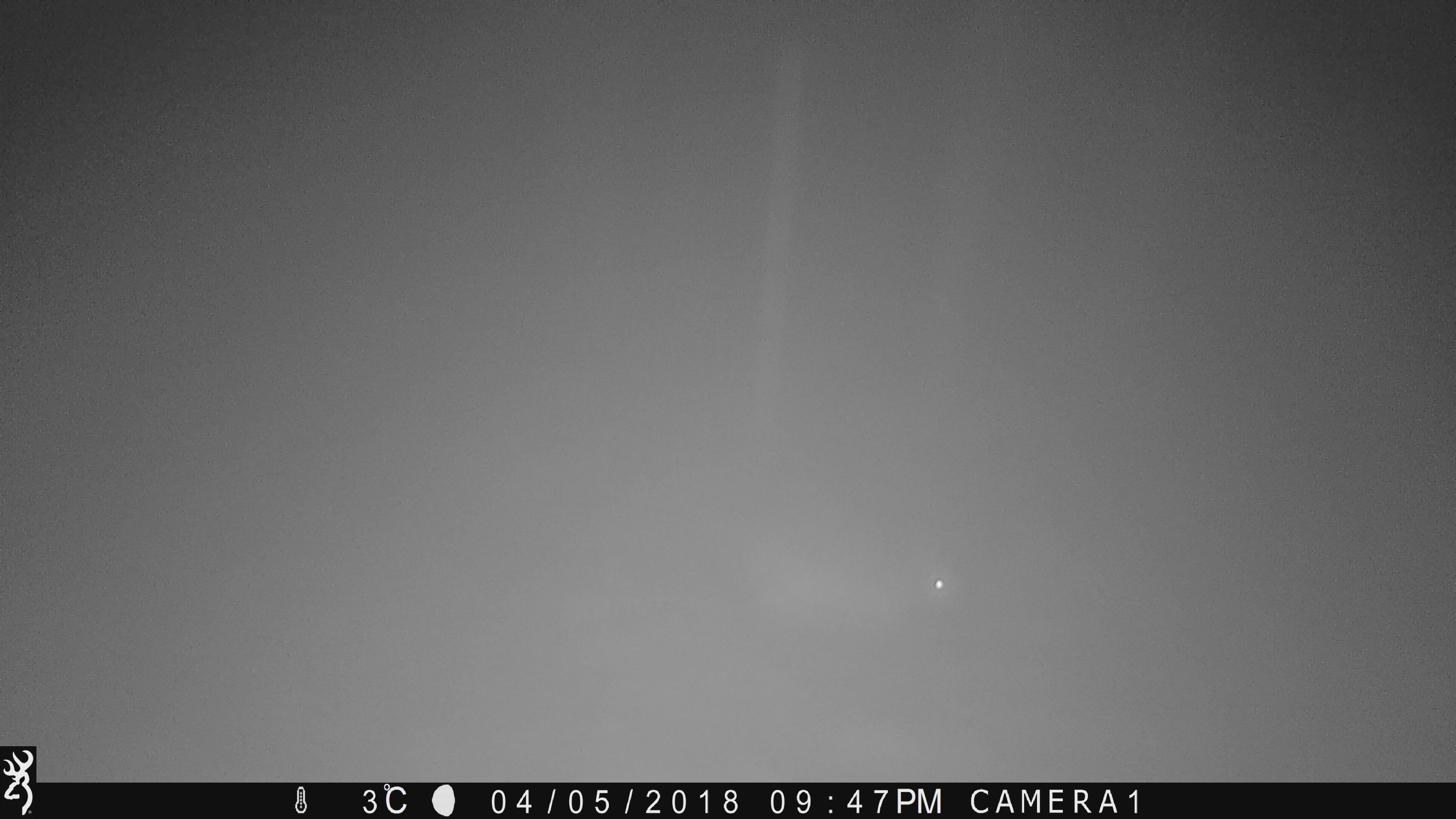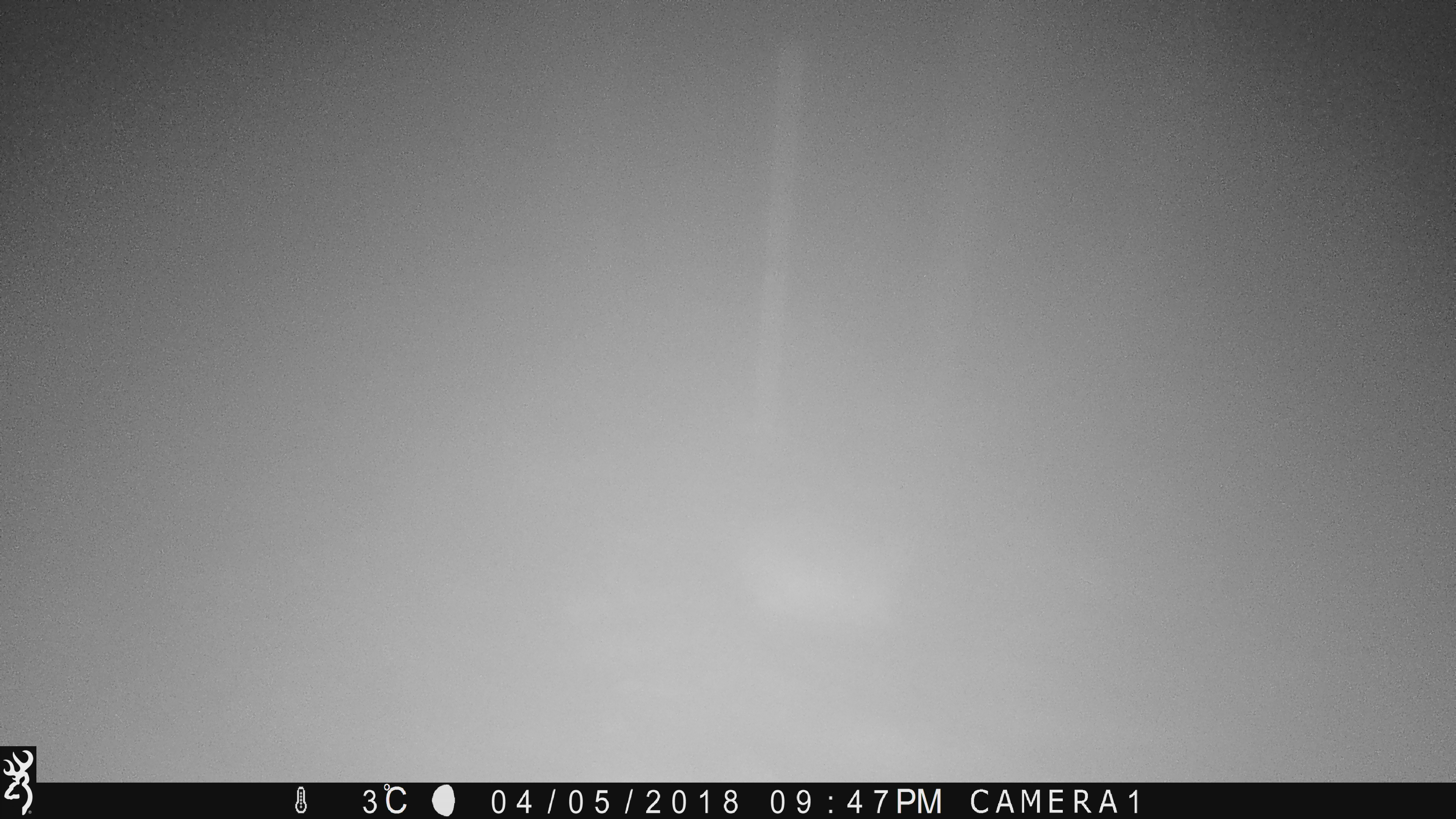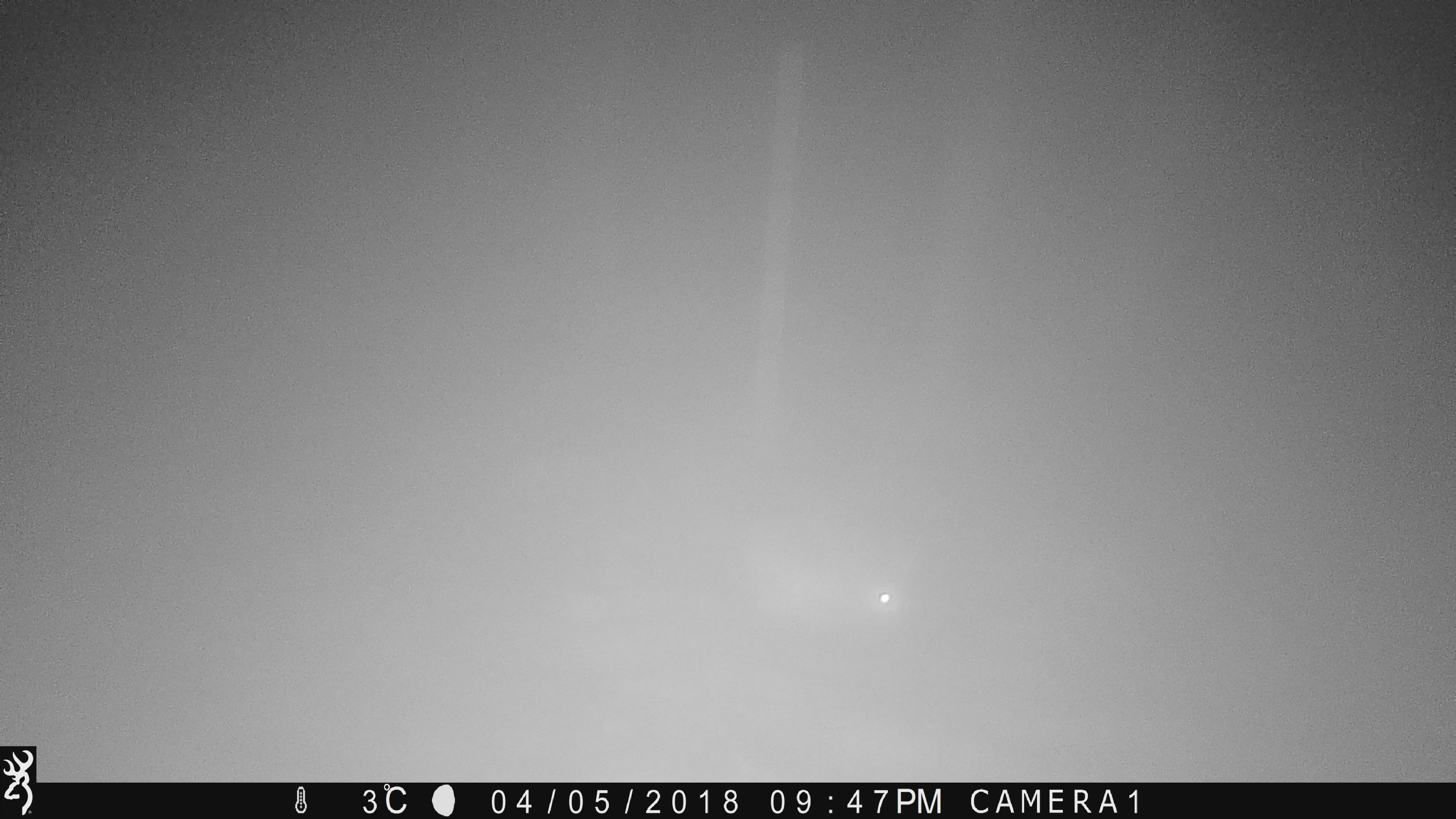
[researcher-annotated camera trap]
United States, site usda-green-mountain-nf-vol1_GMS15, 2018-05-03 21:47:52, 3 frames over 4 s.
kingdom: Animalia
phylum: Chordata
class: Mammalia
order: Lagomorpha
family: Leporidae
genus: Lepus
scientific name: Lepus americanus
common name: snowshoe hare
Snowshoe hare (Lepus americanus).